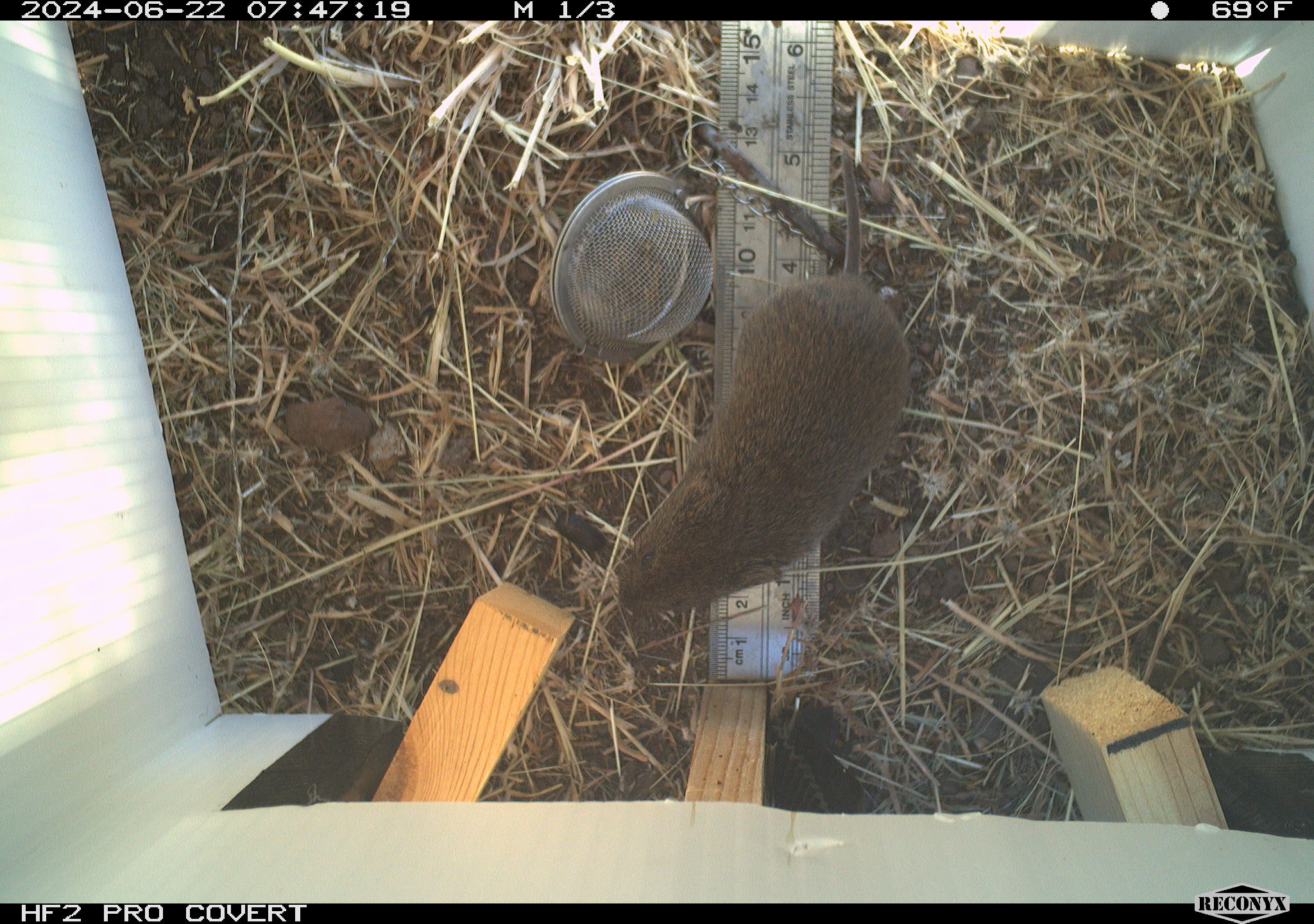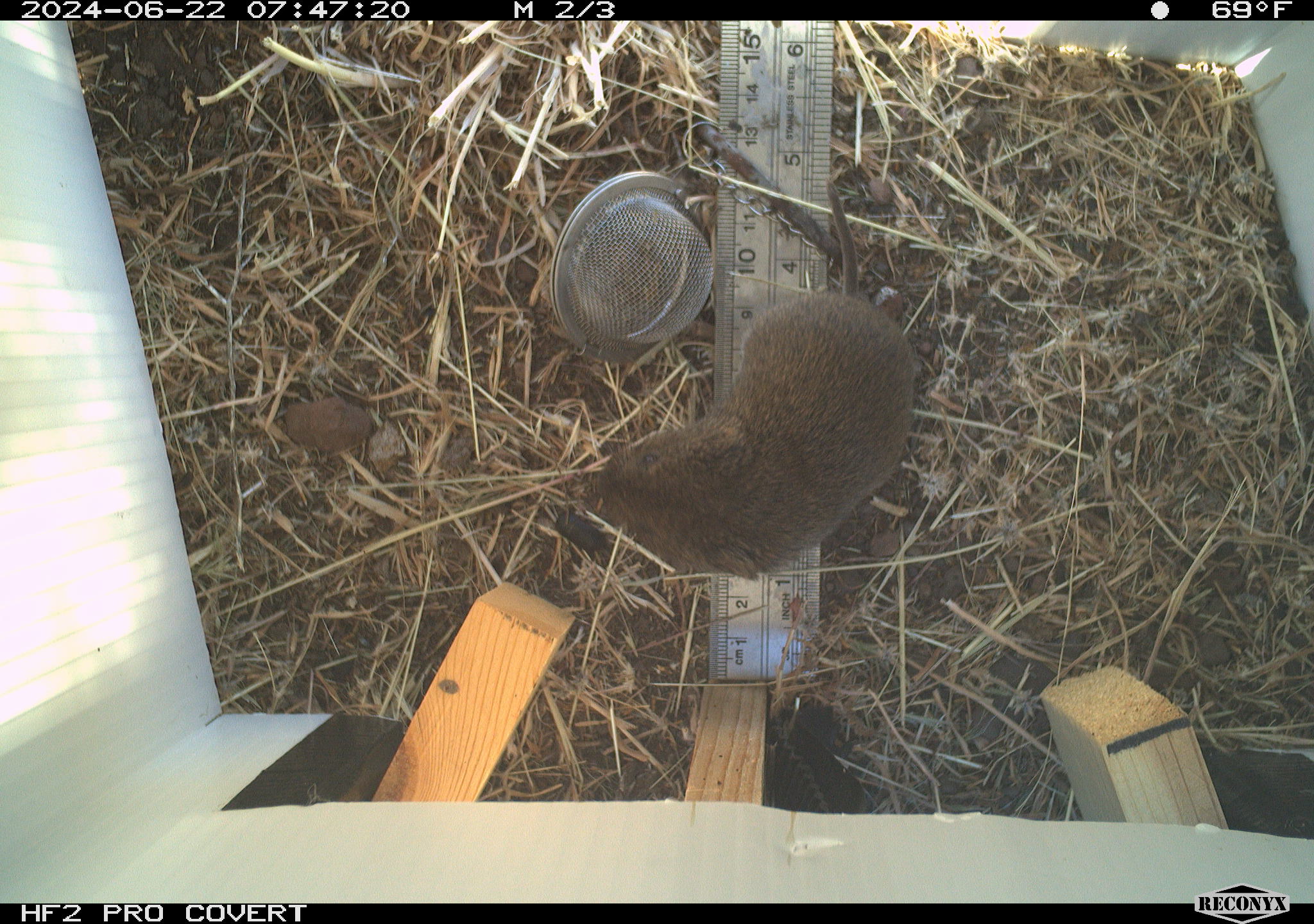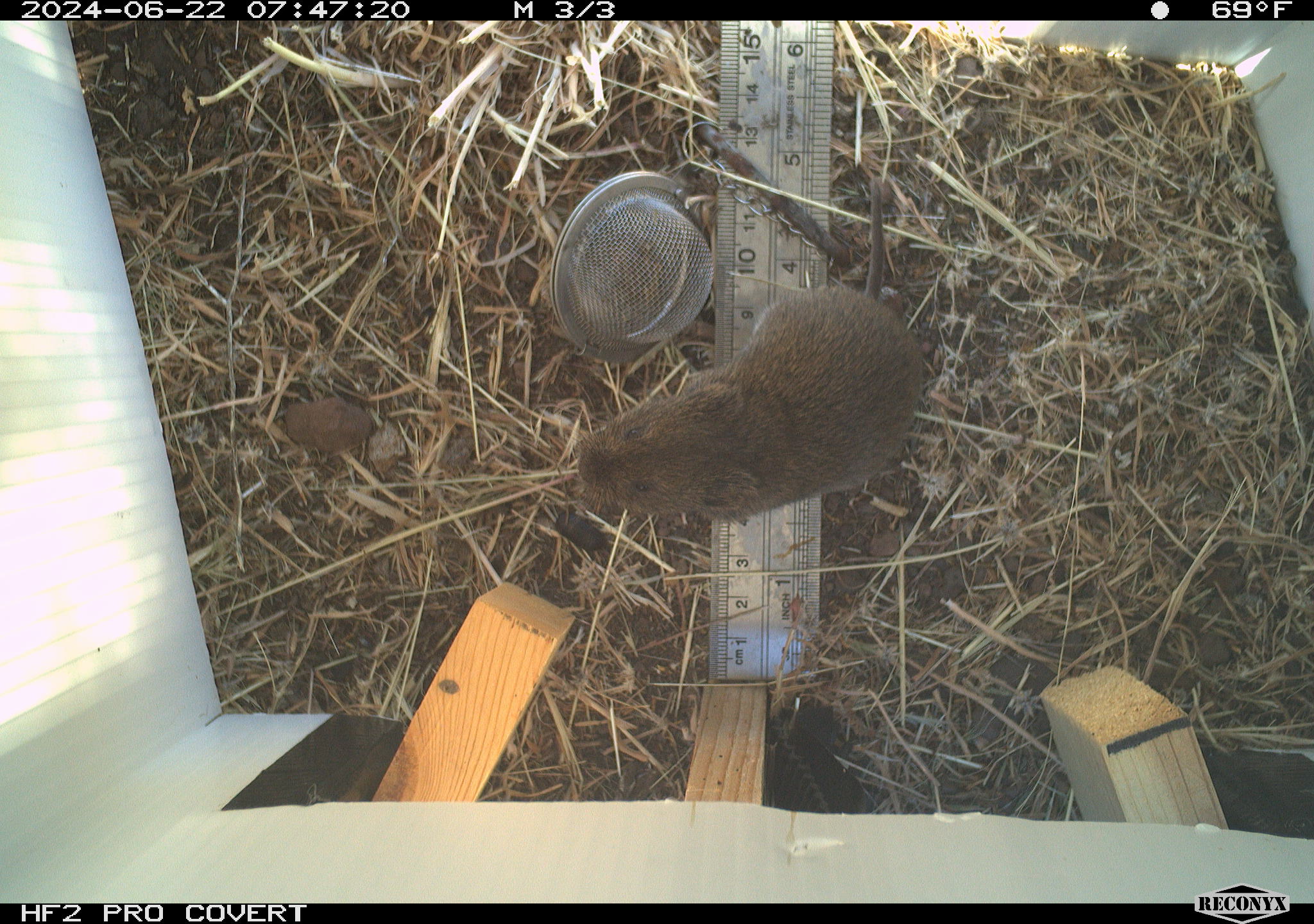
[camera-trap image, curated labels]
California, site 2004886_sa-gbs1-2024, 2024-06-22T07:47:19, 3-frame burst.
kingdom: Animalia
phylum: Chordata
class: Mammalia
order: Rodentia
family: Cricetidae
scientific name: Arvicolinae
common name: voles, lemmings, and muskrats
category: arvicolinae subfamily